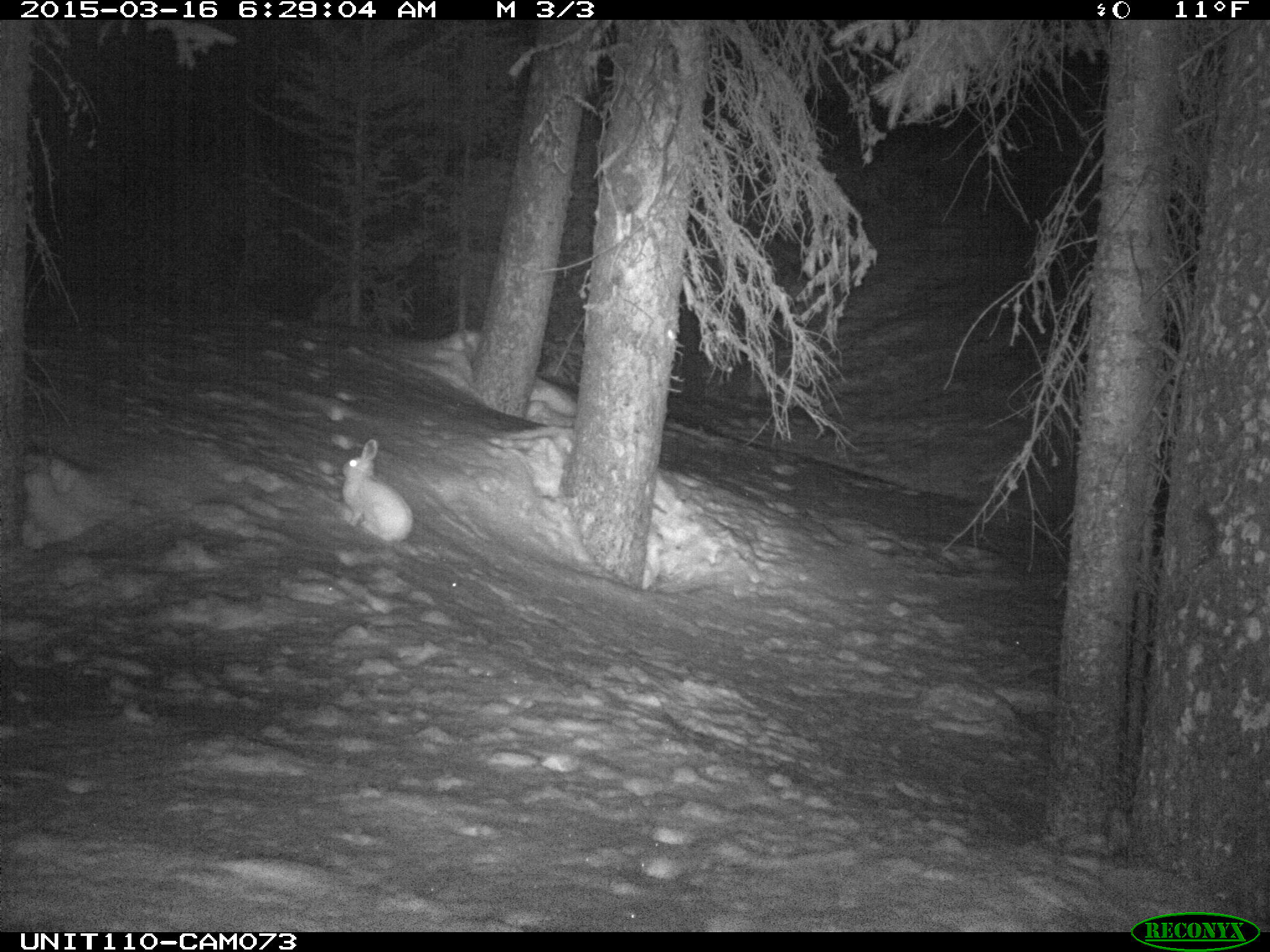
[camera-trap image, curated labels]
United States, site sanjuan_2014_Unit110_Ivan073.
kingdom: Animalia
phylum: Chordata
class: Mammalia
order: Lagomorpha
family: Leporidae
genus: Lepus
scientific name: Lepus americanus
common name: snowshoe hare